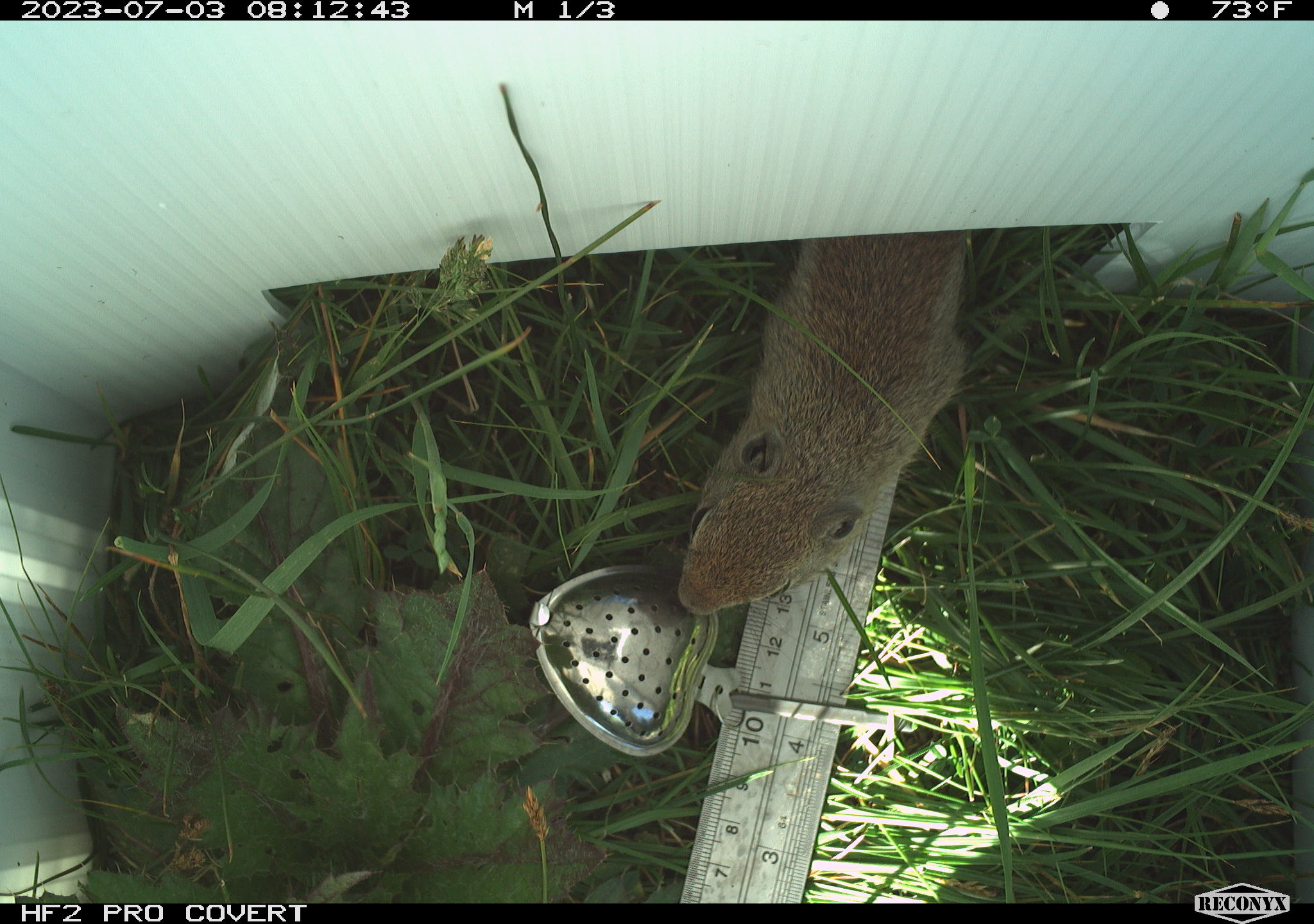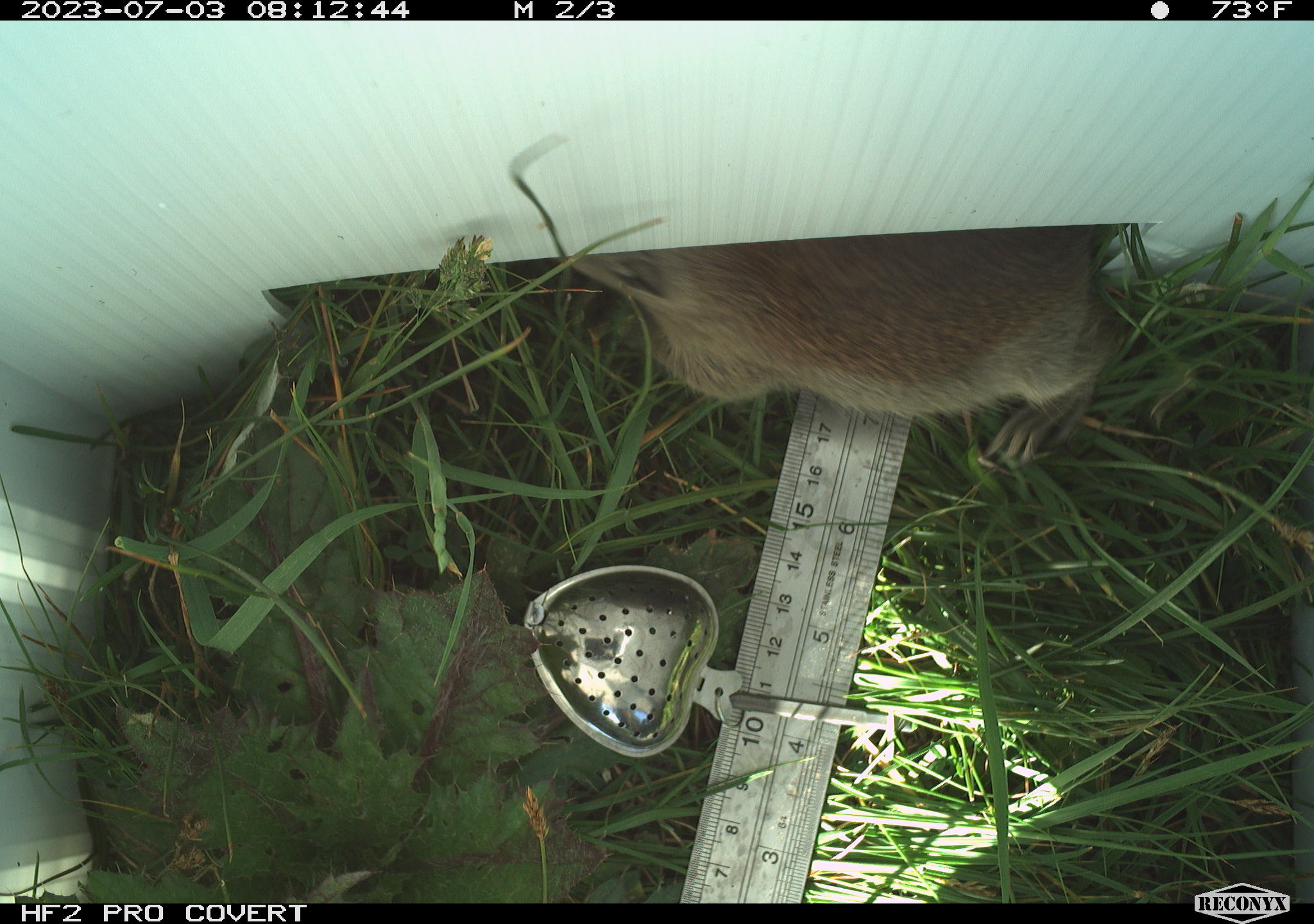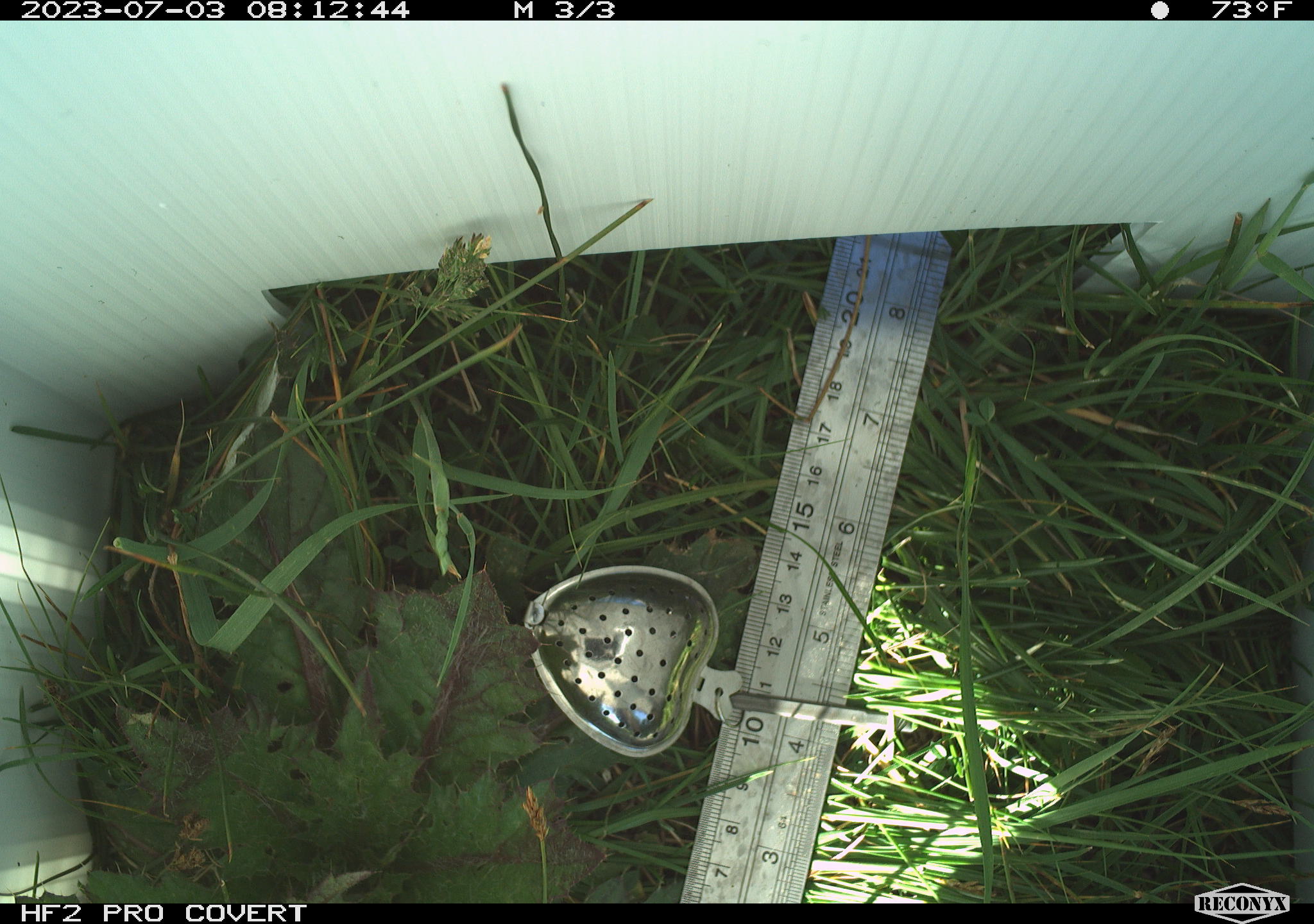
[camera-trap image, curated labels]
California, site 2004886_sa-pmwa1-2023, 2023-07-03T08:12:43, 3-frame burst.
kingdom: Animalia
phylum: Chordata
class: Mammalia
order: Rodentia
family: Sciuridae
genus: Urocitellus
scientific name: Urocitellus beldingi beldingi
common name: belding's ground squirrel